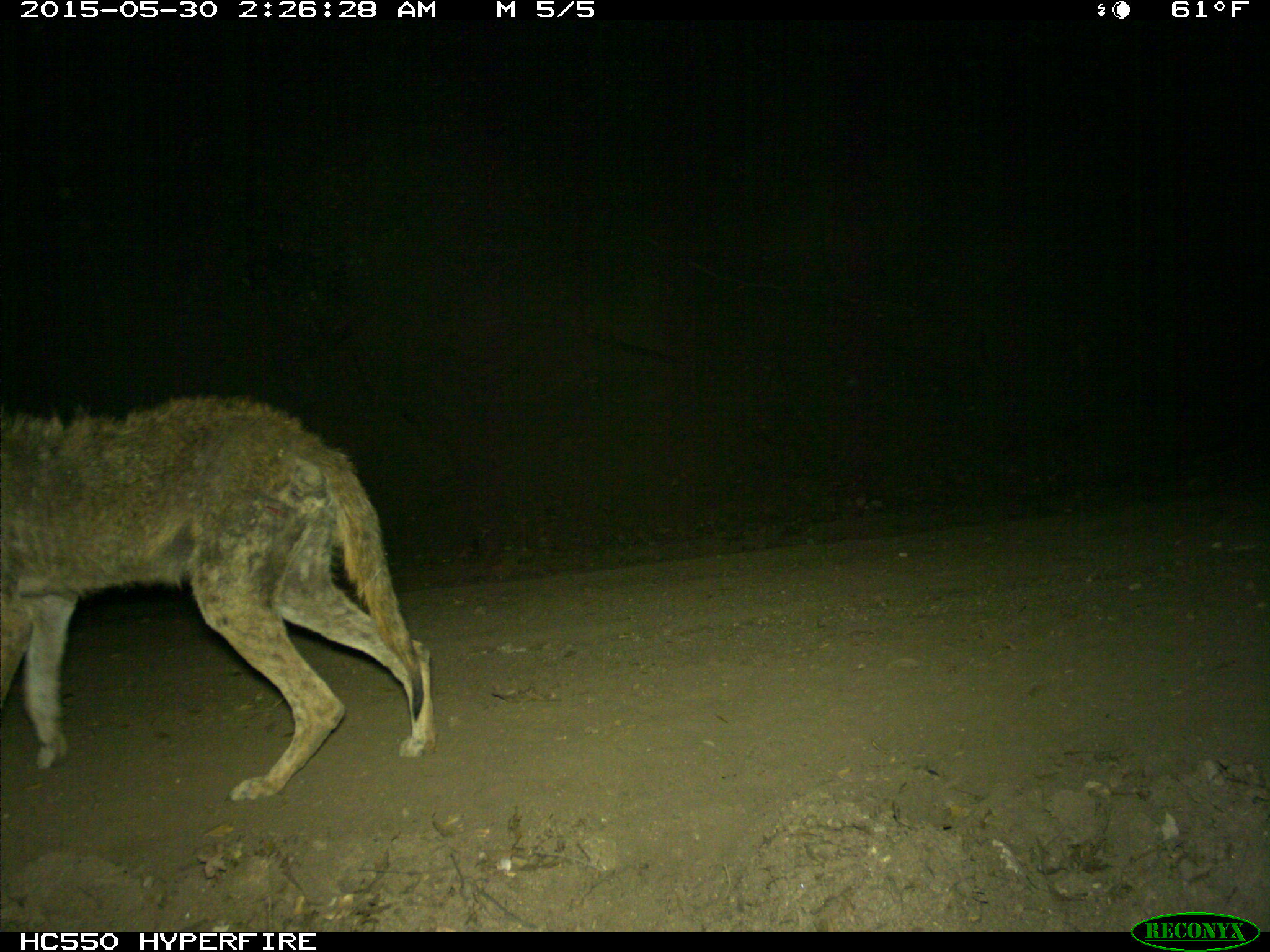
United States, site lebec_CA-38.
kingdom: Animalia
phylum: Chordata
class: Mammalia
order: Carnivora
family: Canidae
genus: Canis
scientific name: Canis latrans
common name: coyote